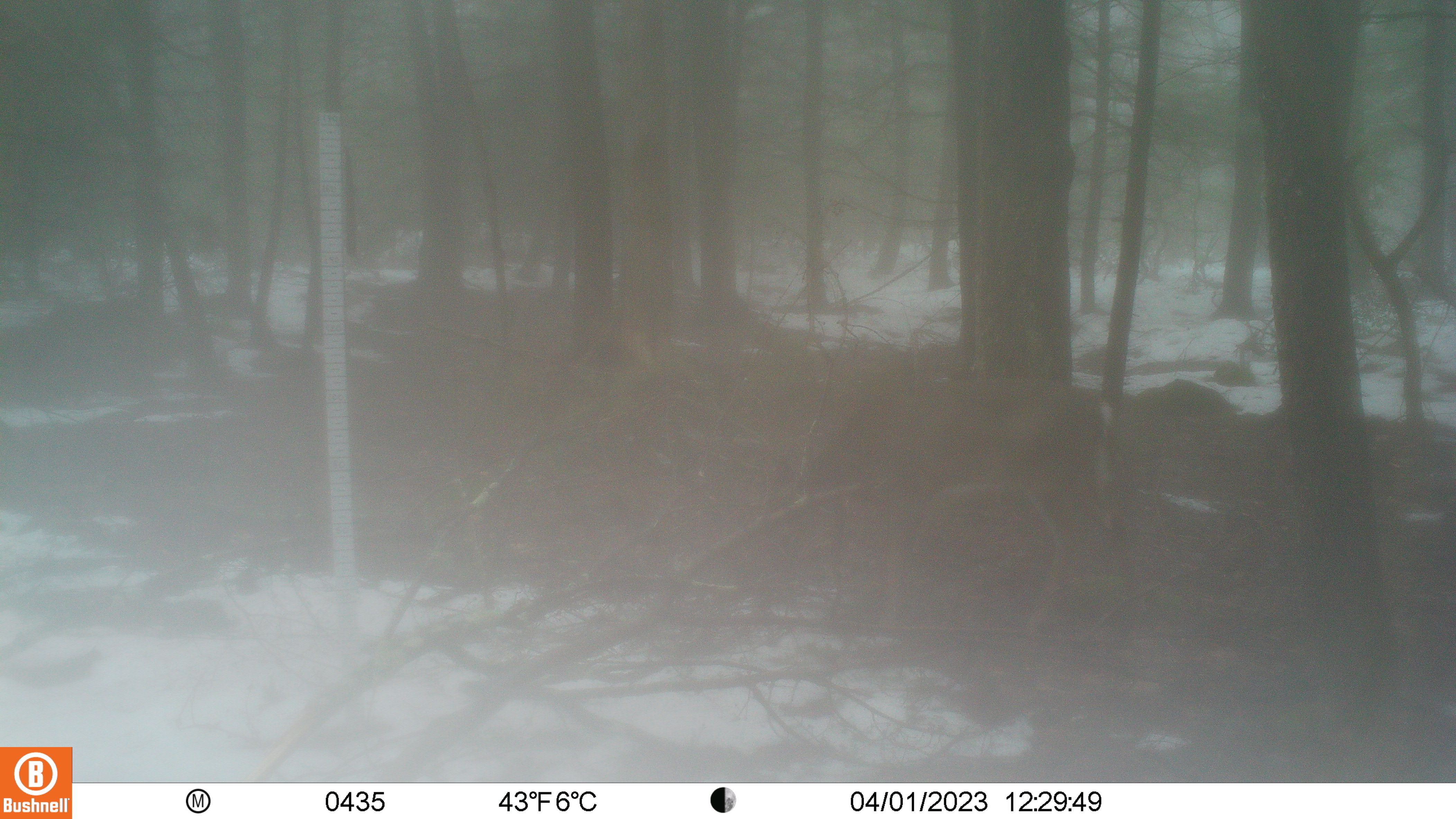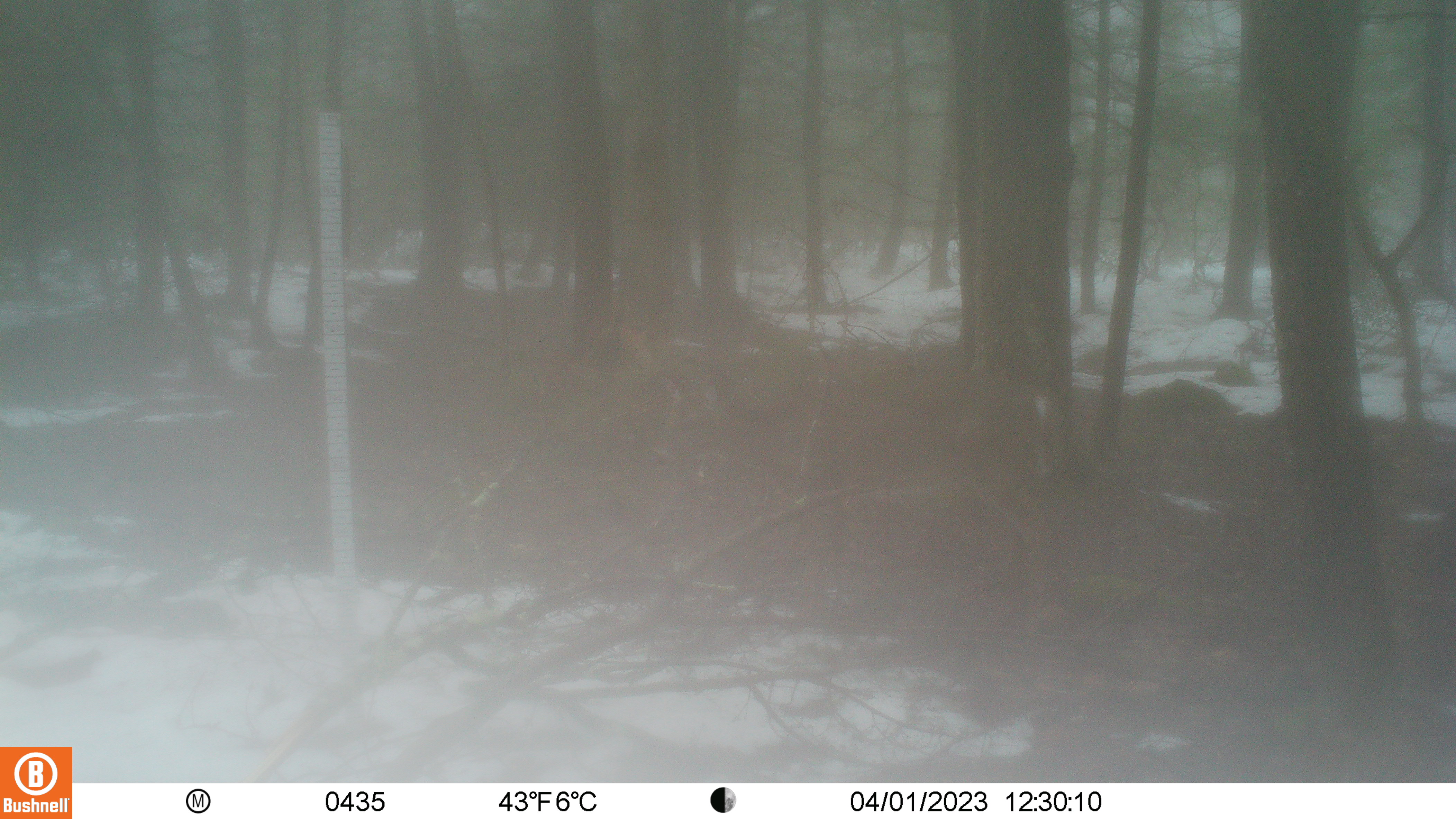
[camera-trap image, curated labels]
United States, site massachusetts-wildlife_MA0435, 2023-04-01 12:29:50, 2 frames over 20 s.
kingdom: Animalia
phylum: Chordata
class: Mammalia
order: Artiodactyla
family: Cervidae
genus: Odocoileus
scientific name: Odocoileus virginianus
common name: white-tailed deer